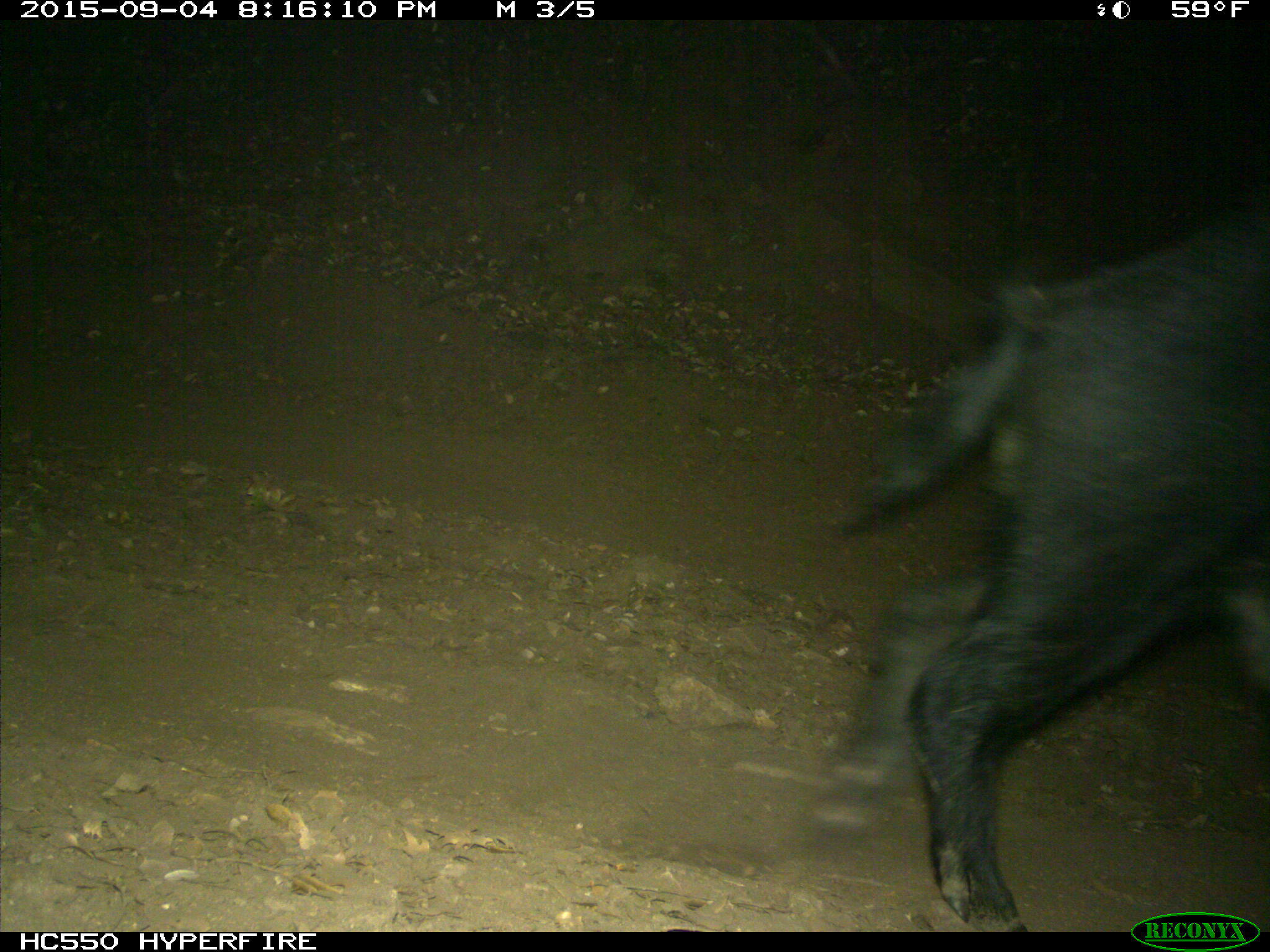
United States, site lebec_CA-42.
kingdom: Animalia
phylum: Chordata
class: Mammalia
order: Artiodactyla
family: Suidae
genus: Sus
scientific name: Sus scrofa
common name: wild boar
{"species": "Sus scrofa (wild boar)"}